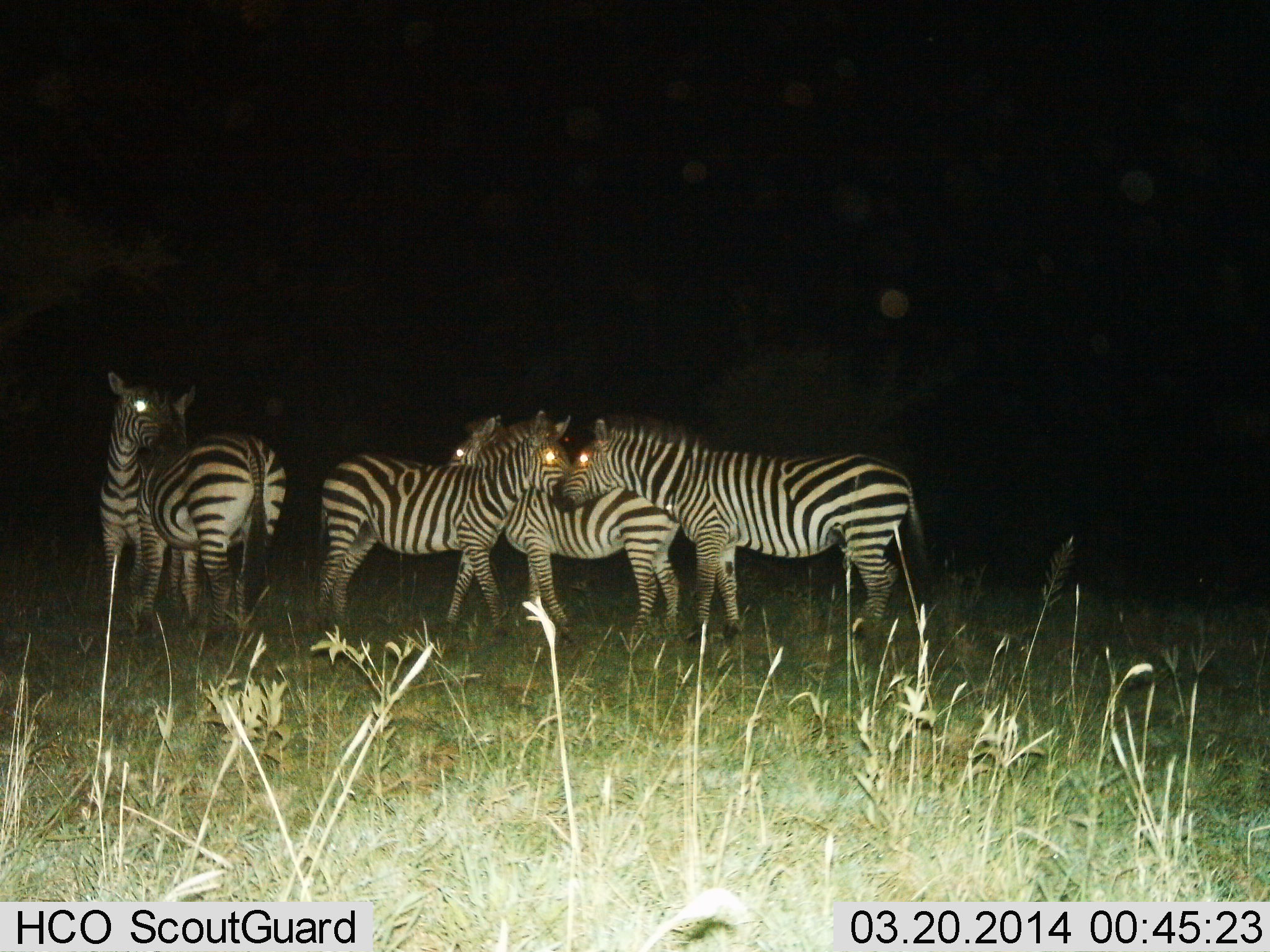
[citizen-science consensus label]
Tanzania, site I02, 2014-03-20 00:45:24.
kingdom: Animalia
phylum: Chordata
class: Mammalia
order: Perissodactyla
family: Equidae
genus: Equus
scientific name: Equus quagga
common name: plains zebra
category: zebra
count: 5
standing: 70%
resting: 0%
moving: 10%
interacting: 80%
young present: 0%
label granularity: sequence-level